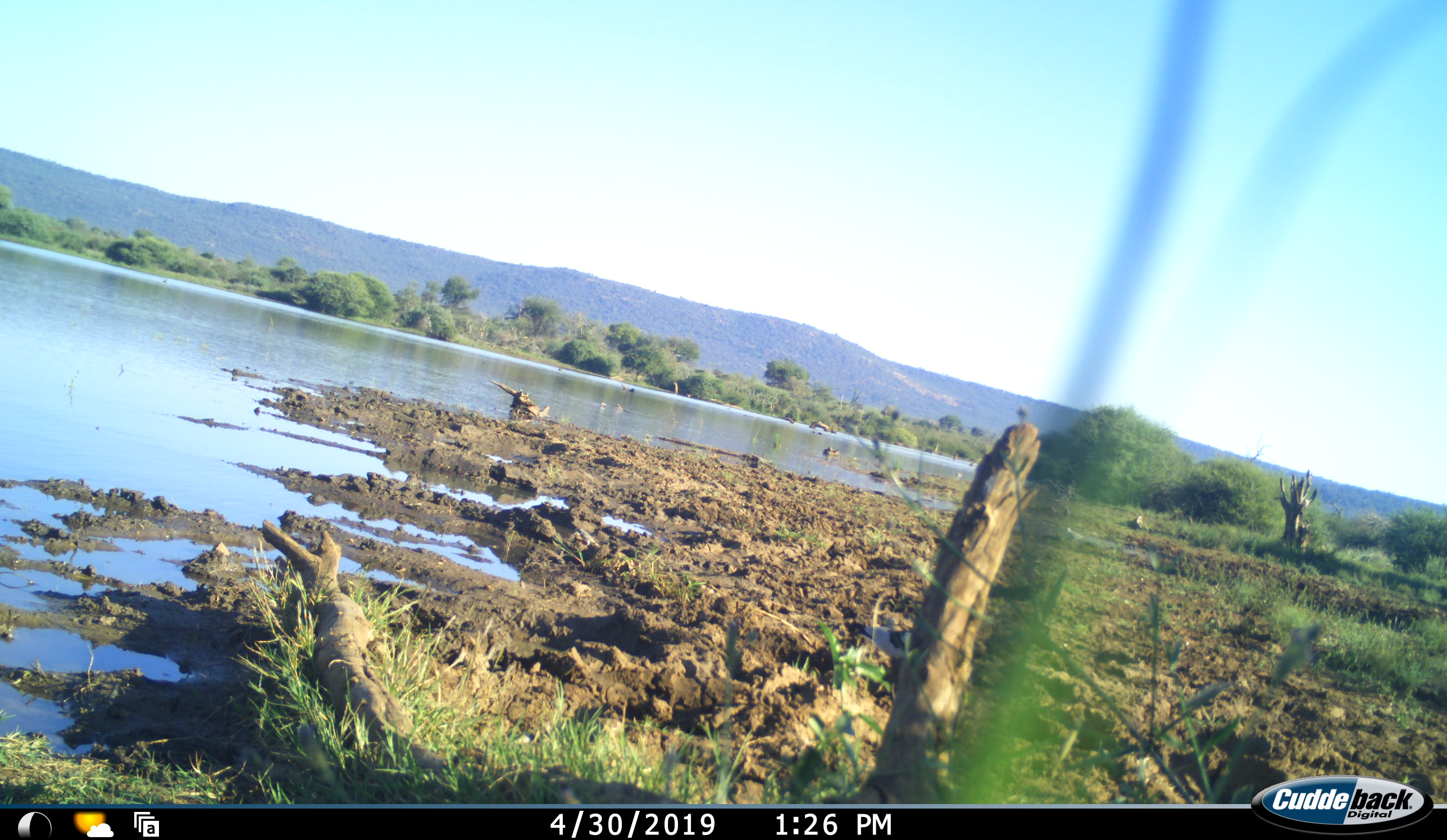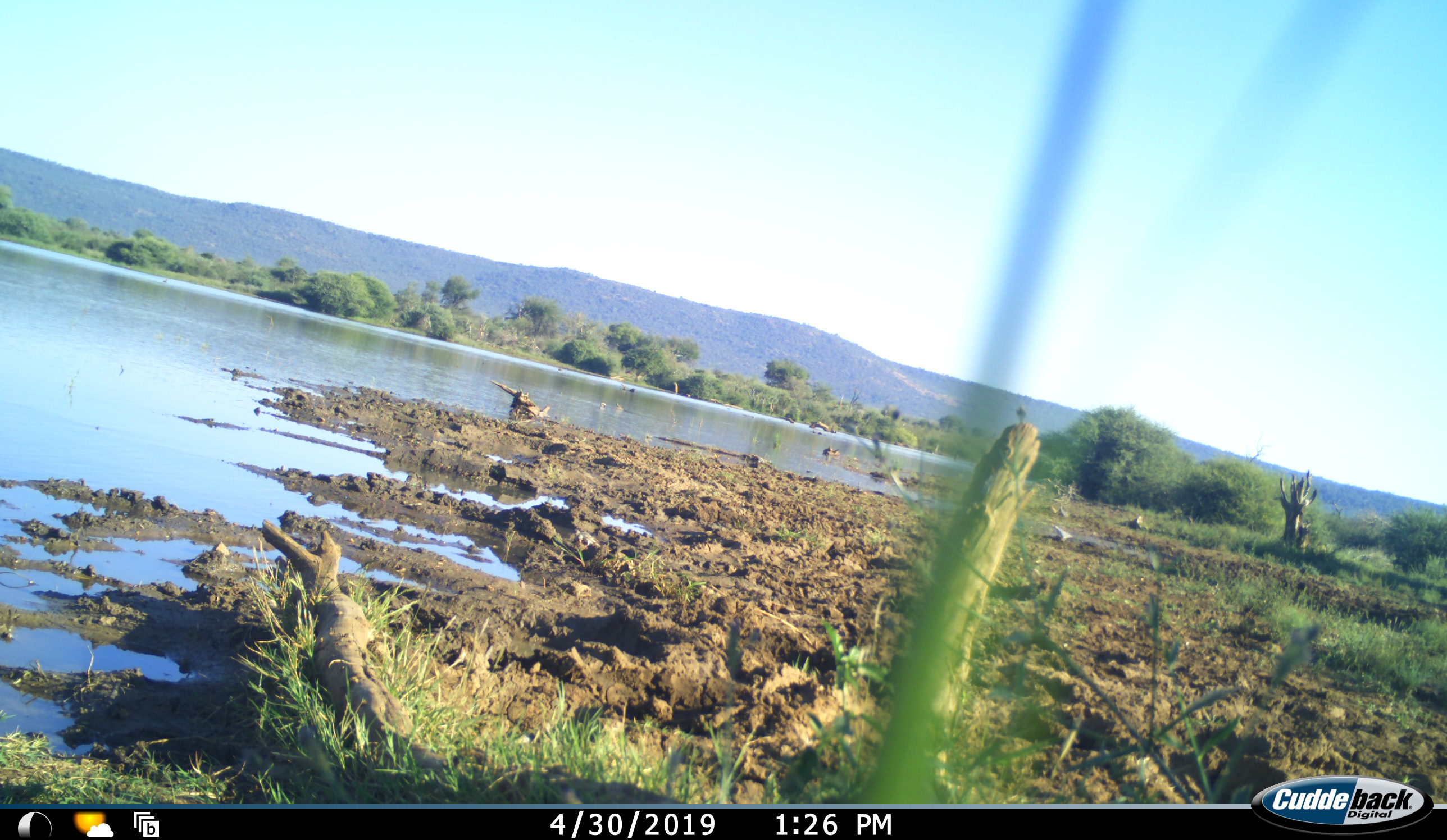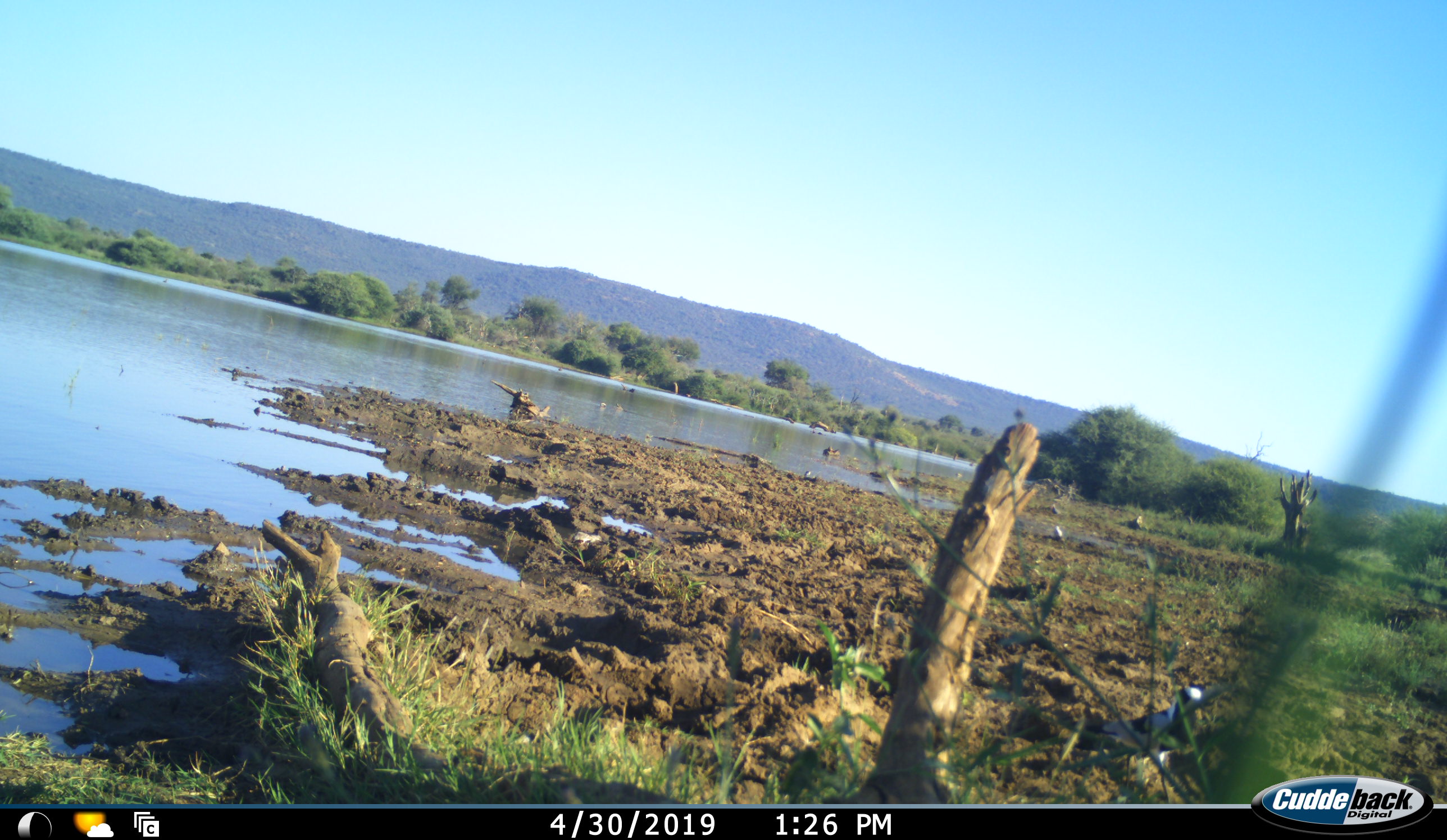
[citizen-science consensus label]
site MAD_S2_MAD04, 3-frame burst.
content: unidentified animal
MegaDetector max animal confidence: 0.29